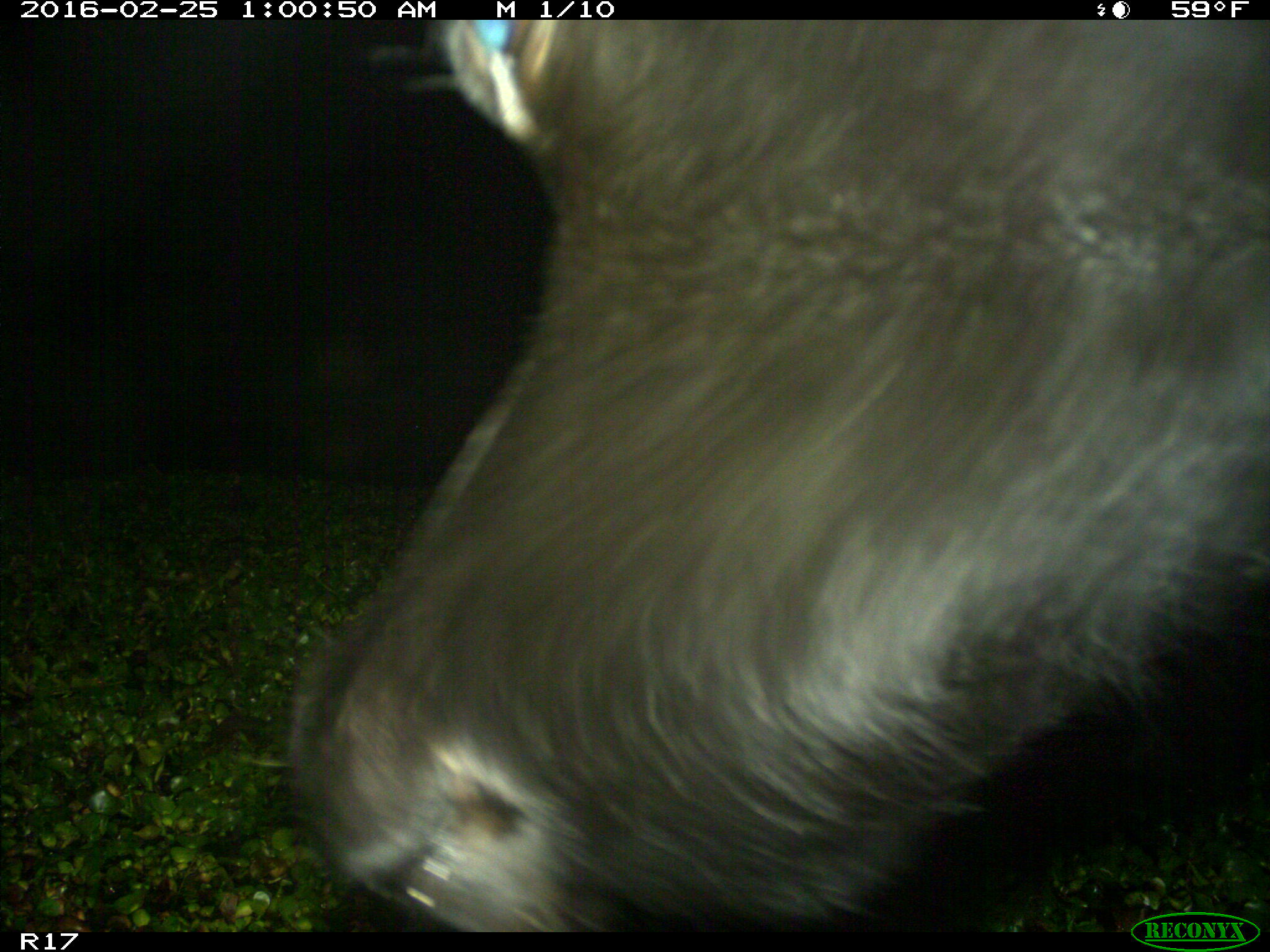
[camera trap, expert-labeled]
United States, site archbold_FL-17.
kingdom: Animalia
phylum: Chordata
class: Mammalia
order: Artiodactyla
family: Bovidae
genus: Bos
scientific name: Bos taurus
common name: domestic cow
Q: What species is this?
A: Bos taurus (domestic cow).